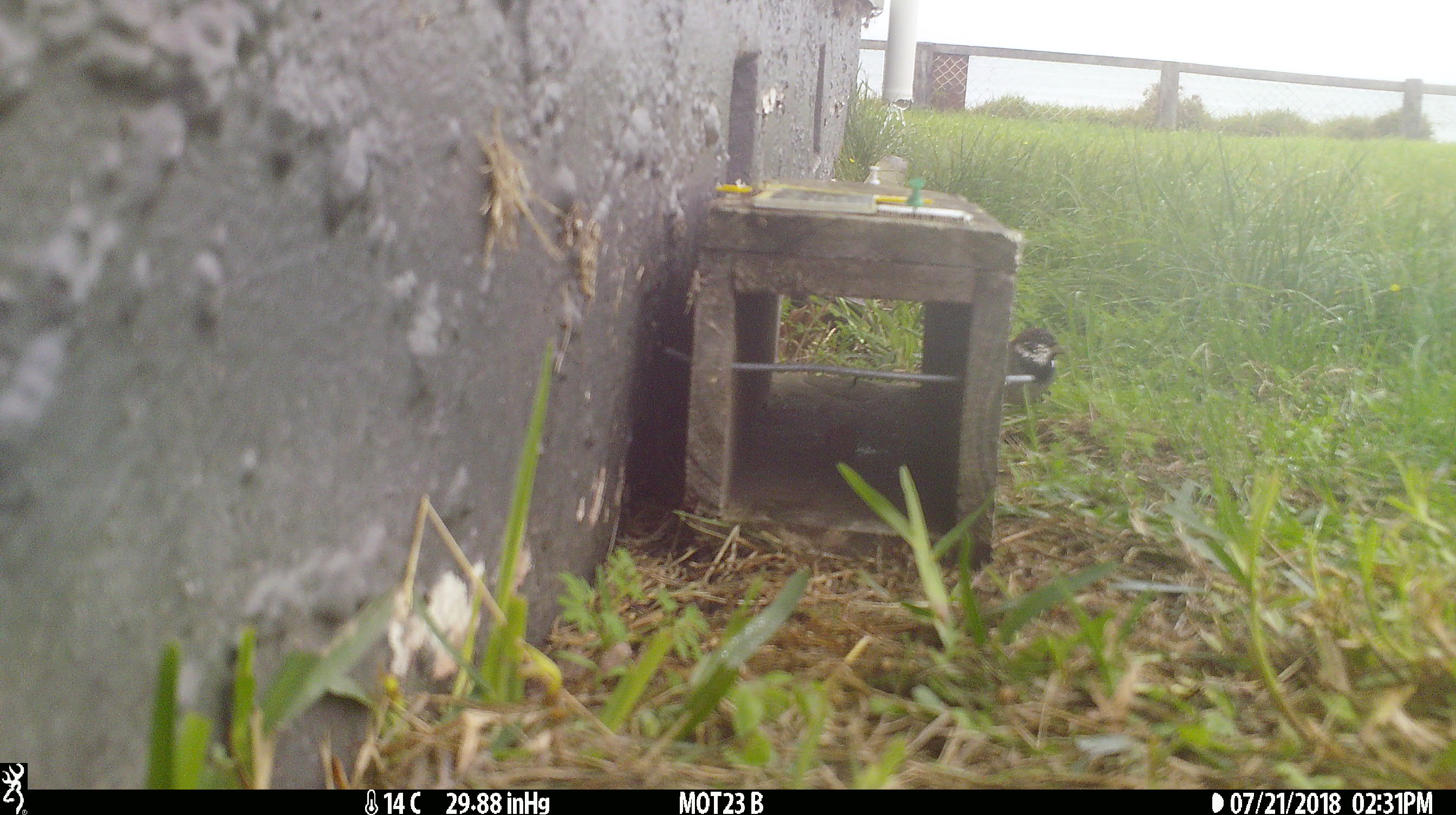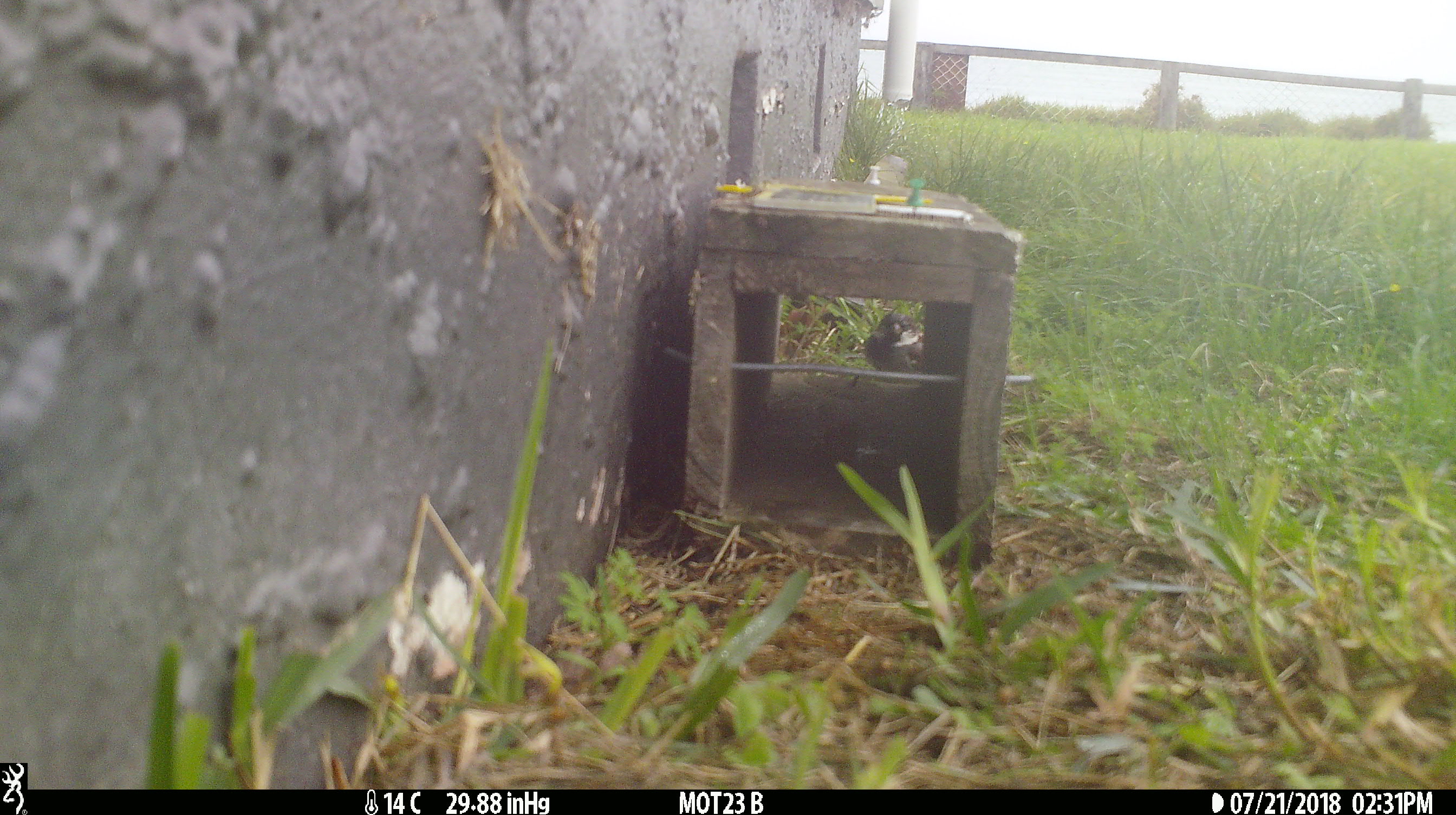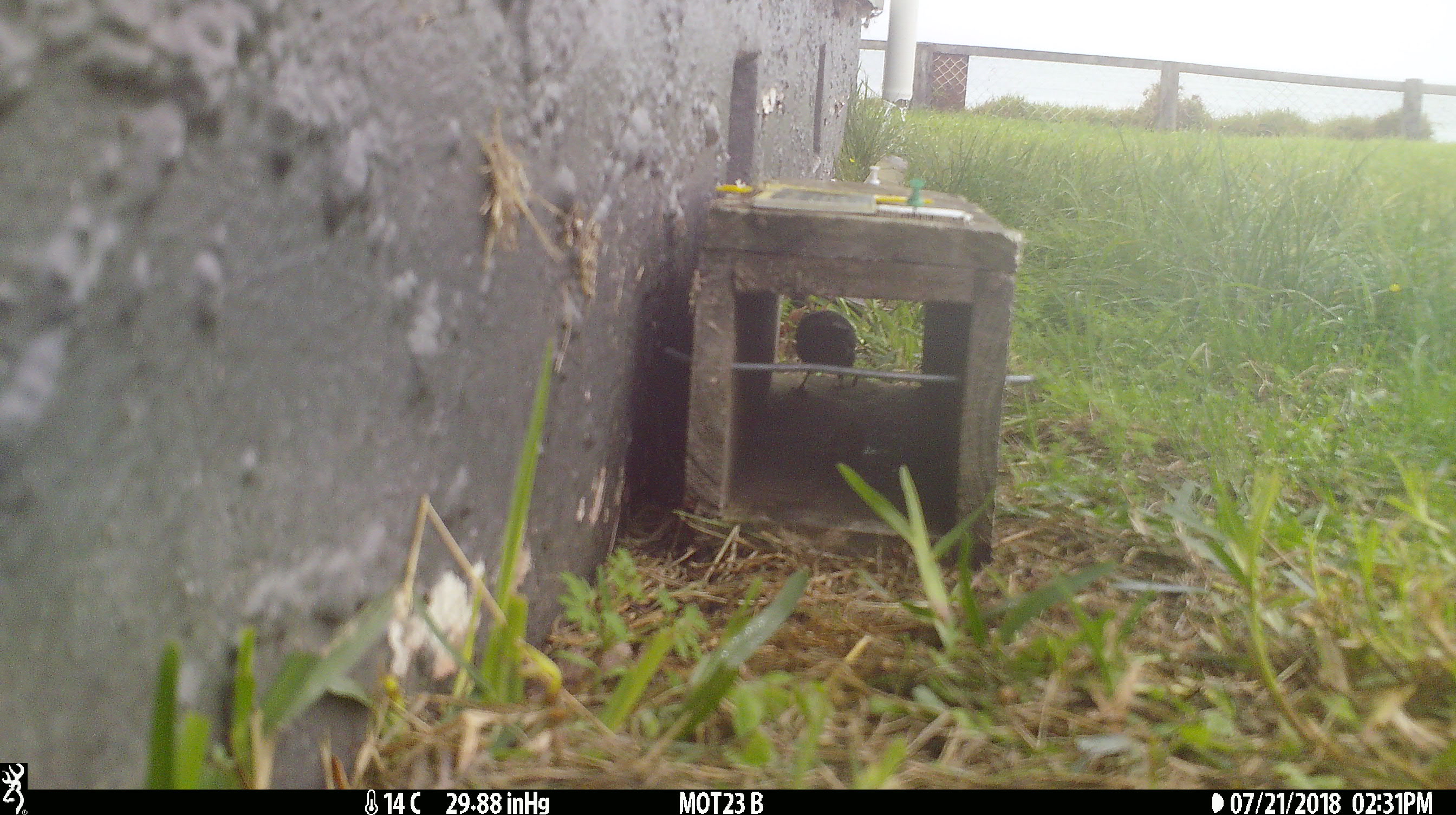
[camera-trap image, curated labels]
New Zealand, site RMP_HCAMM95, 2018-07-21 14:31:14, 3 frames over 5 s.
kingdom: Animalia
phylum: Chordata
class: Aves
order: Passeriformes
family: Passeridae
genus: Passer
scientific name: Passer domesticus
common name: house sparrow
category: sparrow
Sparrow (house sparrow) (Passer domesticus).